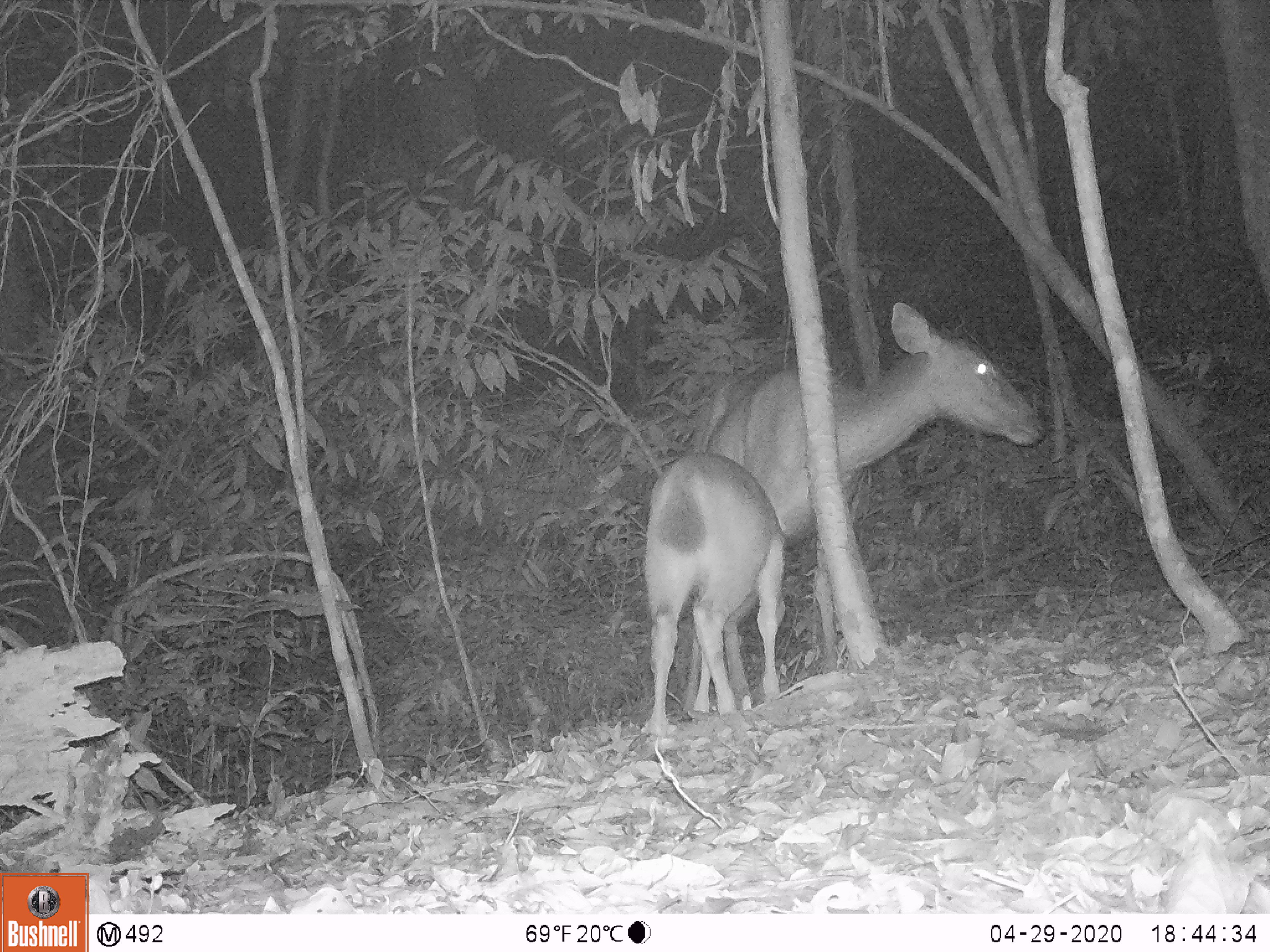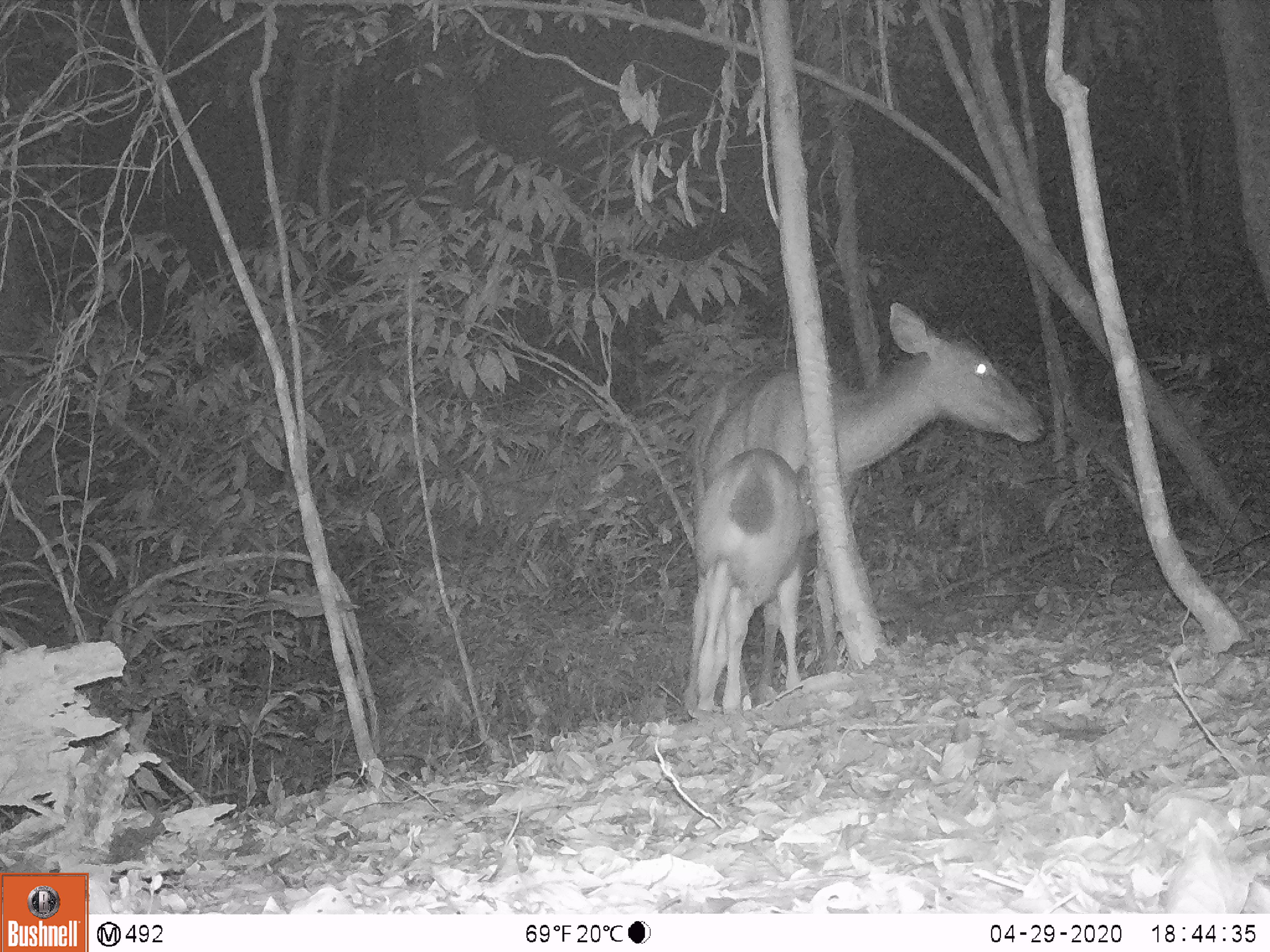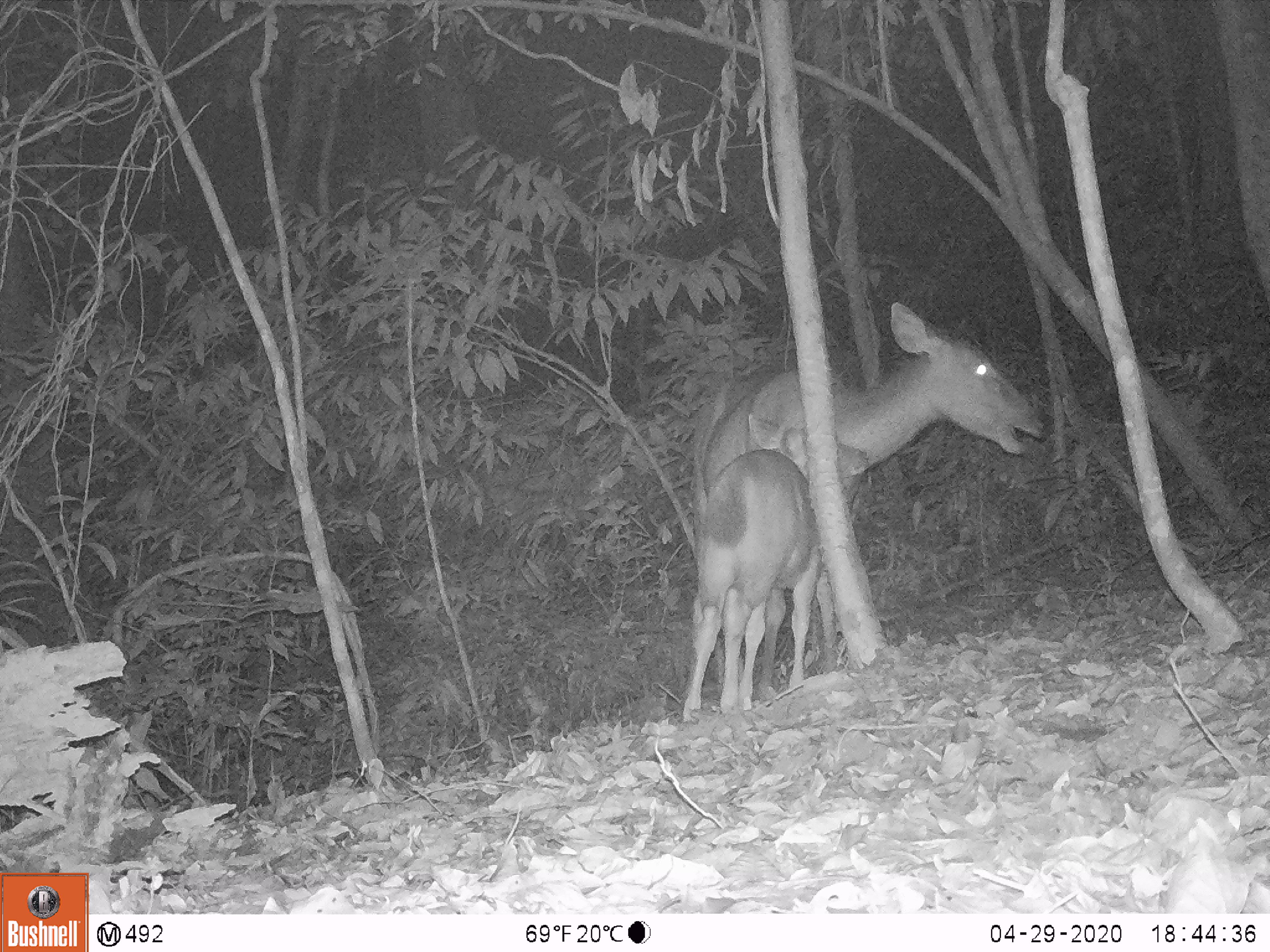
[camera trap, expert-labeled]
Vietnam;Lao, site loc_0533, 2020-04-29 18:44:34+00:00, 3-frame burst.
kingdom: Animalia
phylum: Chordata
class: Mammalia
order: Artiodactyla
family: Cervidae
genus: Rusa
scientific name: Rusa unicolor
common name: sambar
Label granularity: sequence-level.